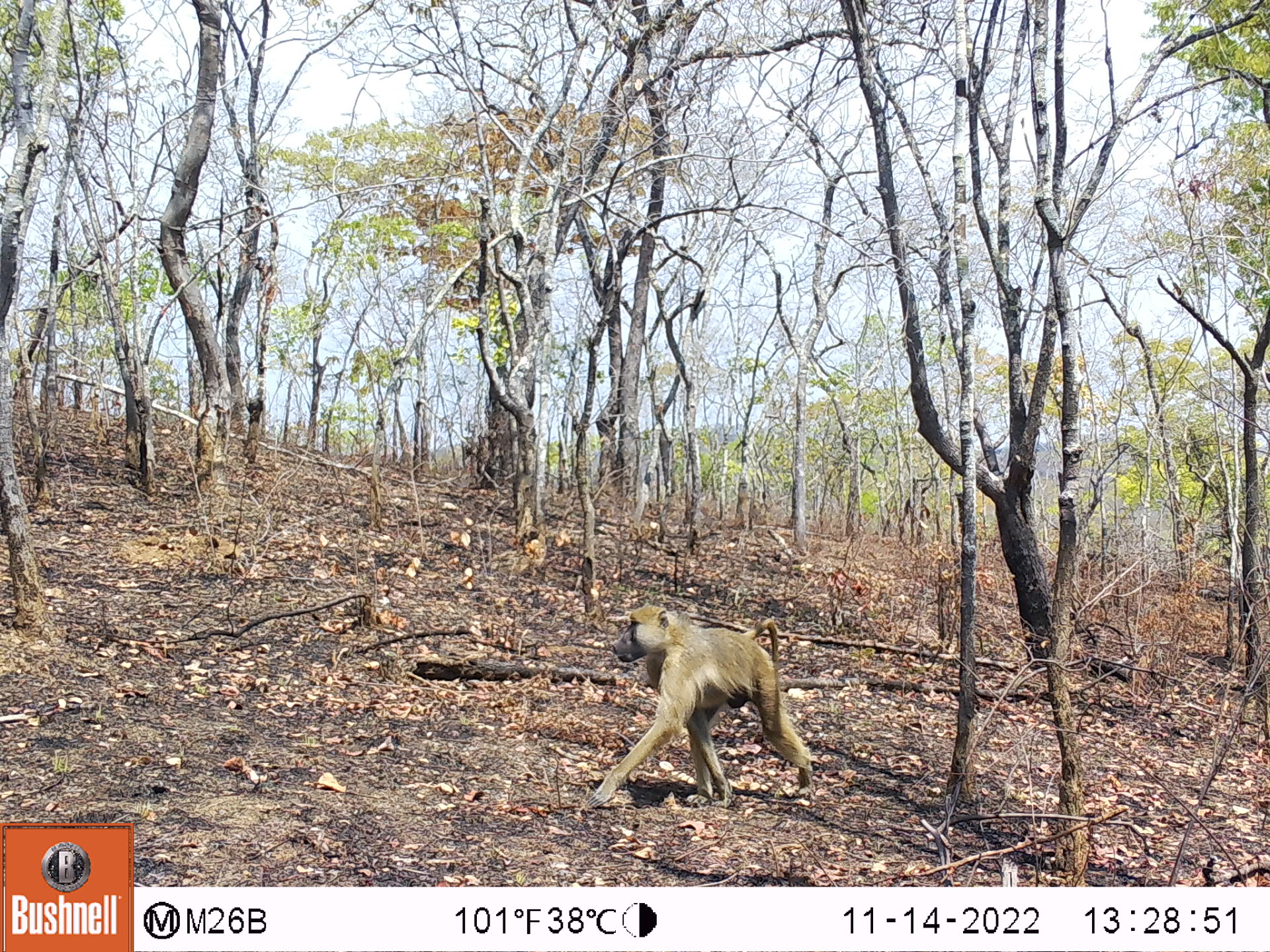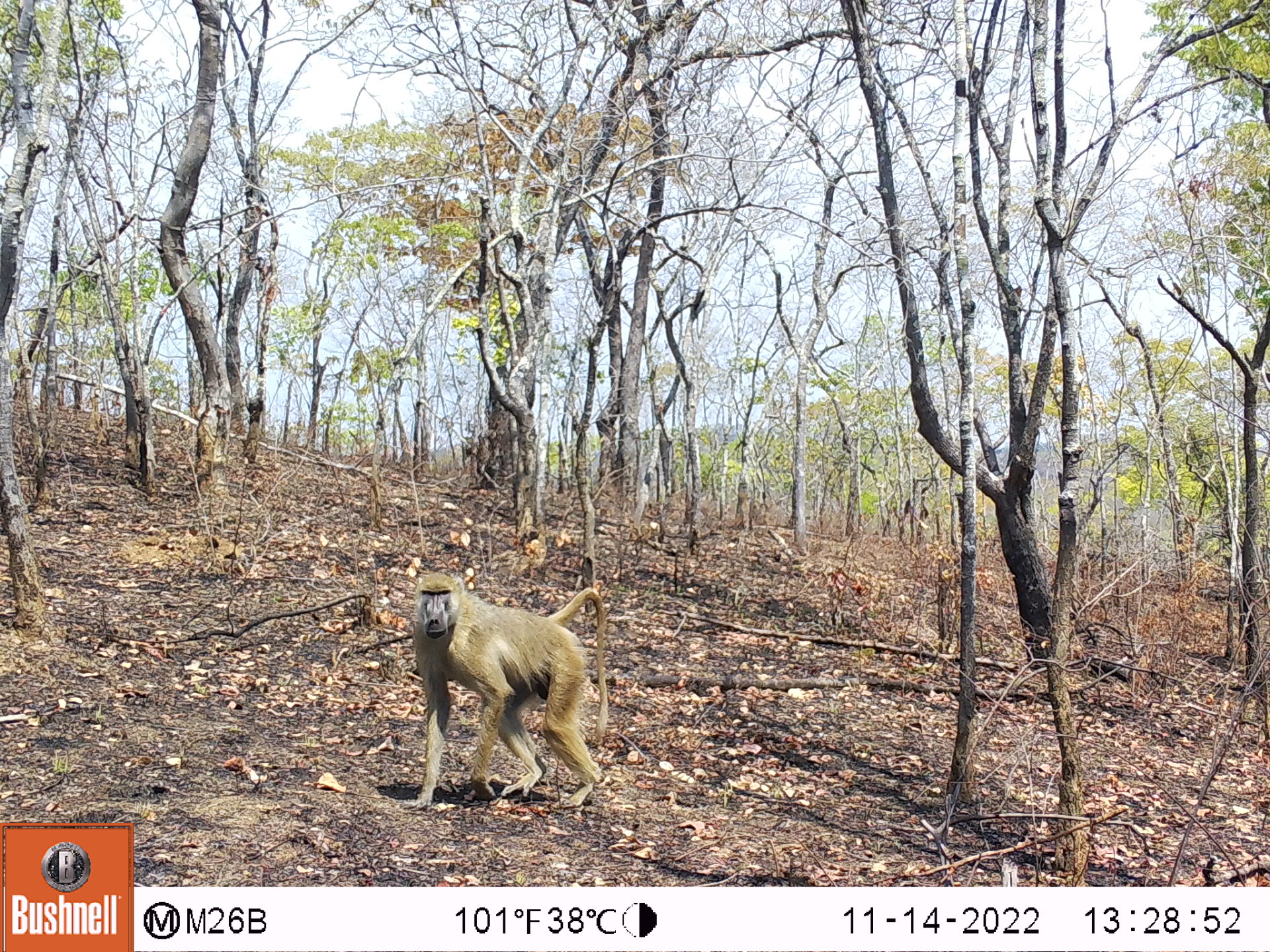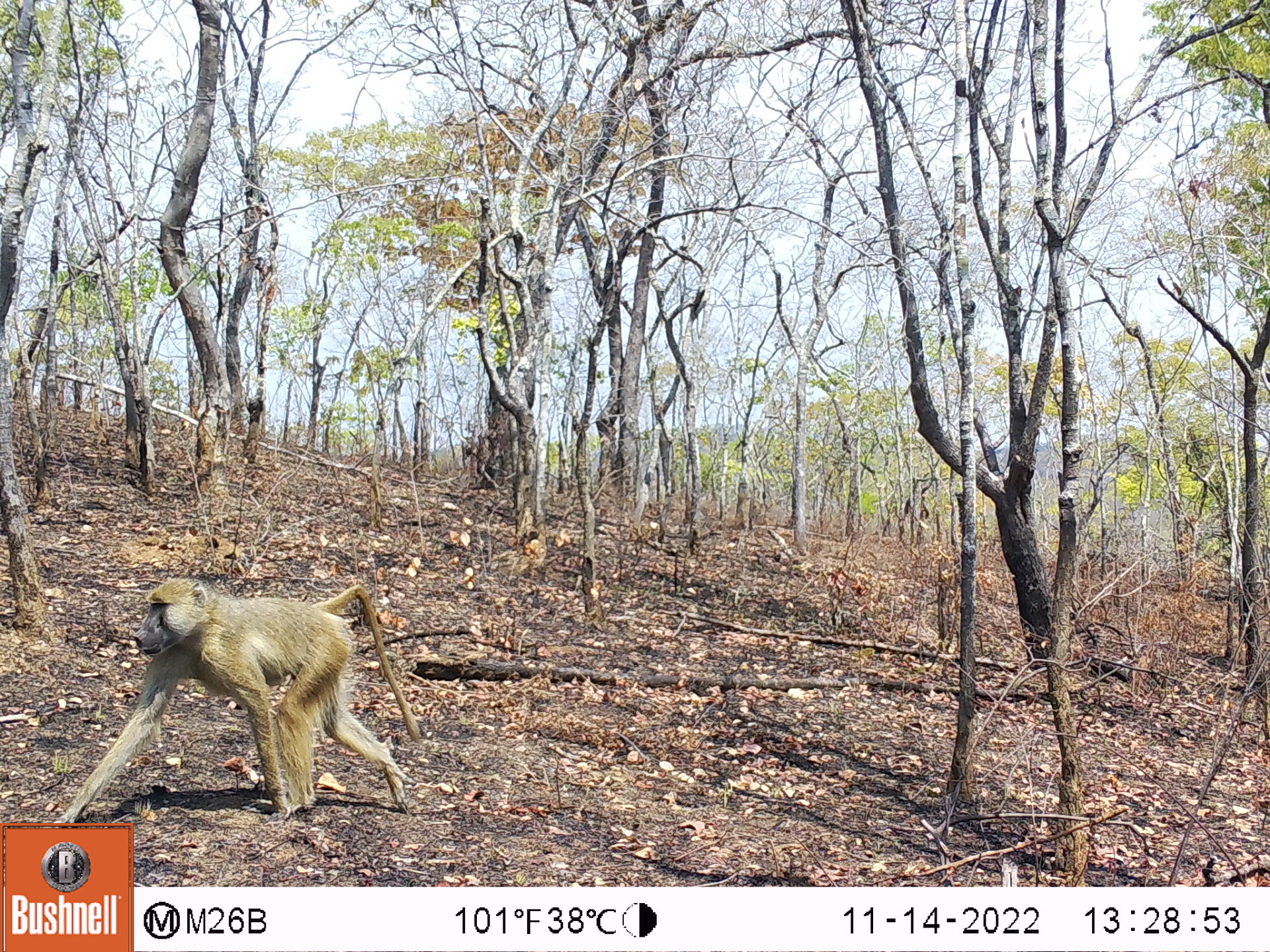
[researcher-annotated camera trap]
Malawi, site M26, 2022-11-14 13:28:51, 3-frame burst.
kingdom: Animalia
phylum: Chordata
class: Mammalia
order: Primates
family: Cercopithecidae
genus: Papio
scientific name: Papio cynocephalus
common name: yellow baboon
Yellow baboon (Papio cynocephalus), count 1.